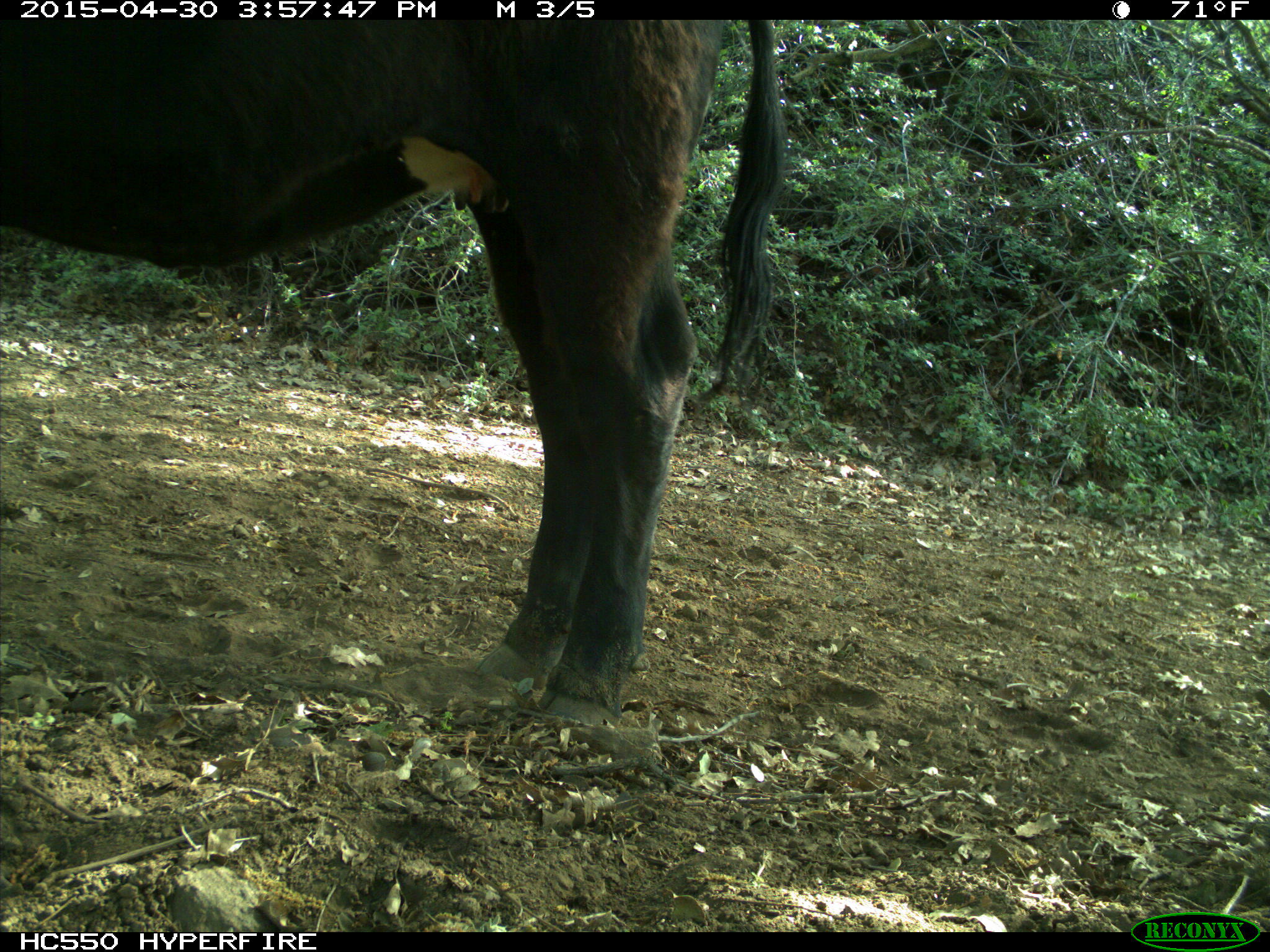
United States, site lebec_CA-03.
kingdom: Animalia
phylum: Chordata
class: Mammalia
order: Artiodactyla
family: Bovidae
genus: Bos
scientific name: Bos taurus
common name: domestic cow